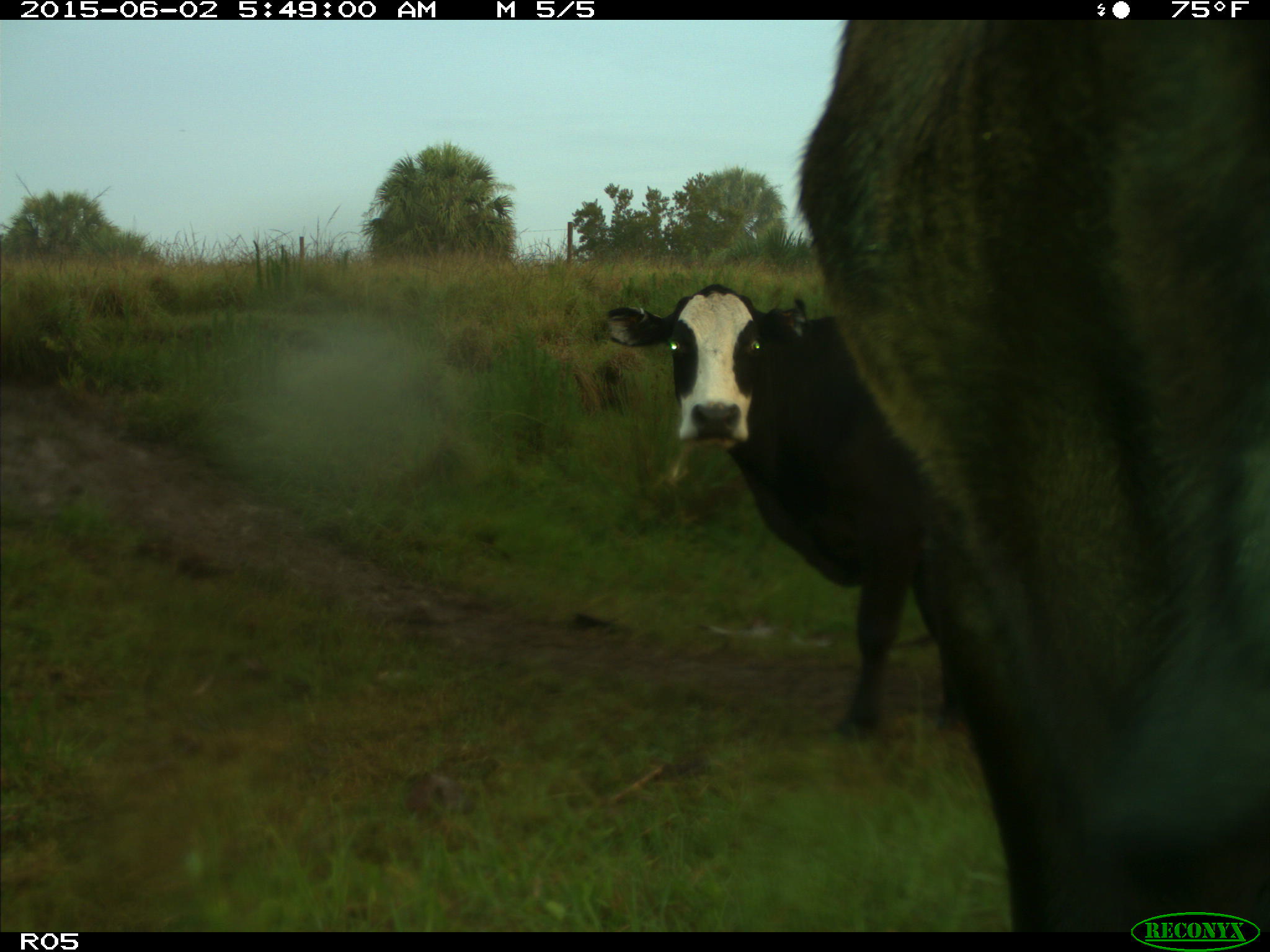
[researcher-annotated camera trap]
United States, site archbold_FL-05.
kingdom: Animalia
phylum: Chordata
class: Mammalia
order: Artiodactyla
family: Bovidae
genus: Bos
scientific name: Bos taurus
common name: domestic cow